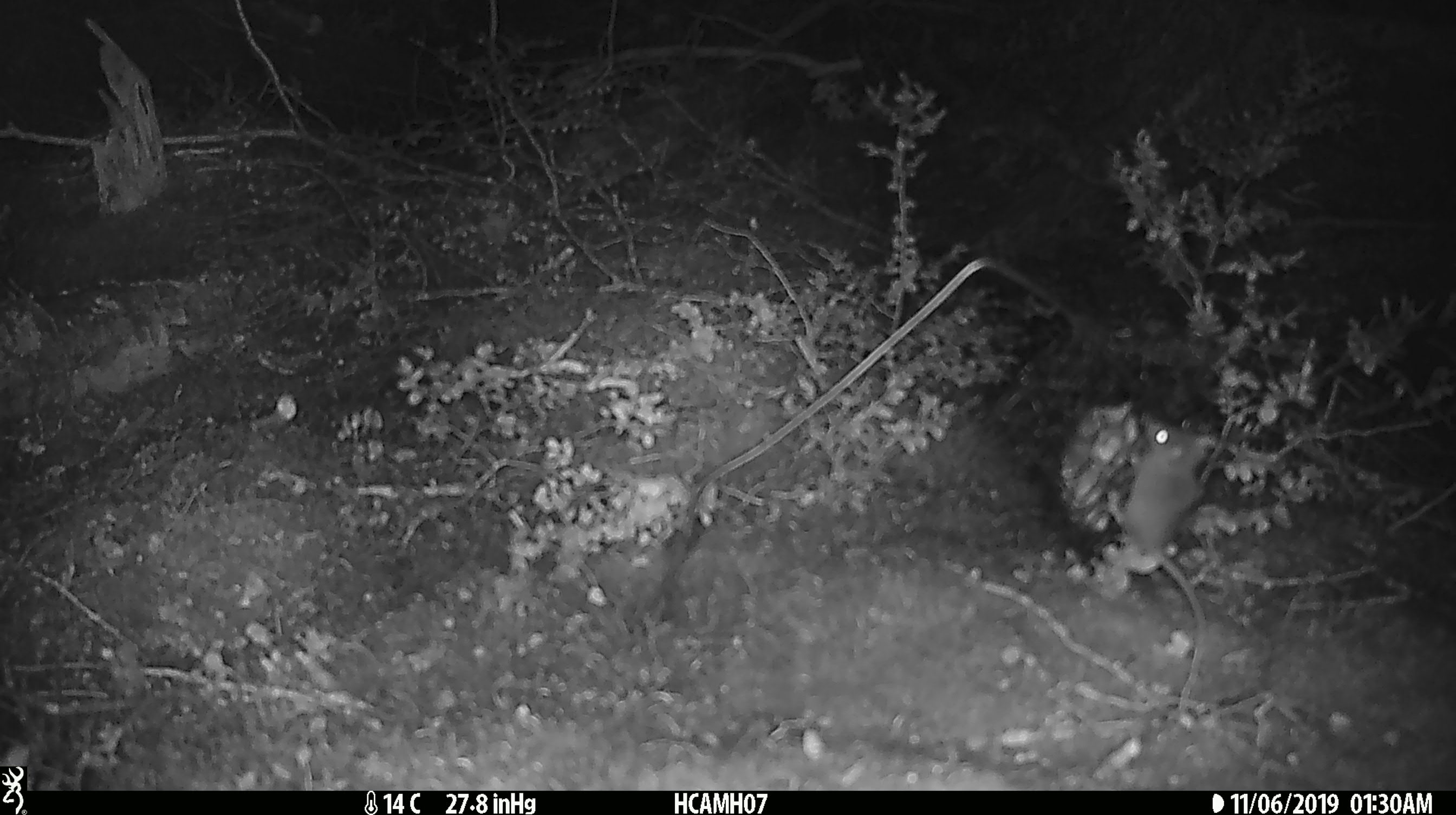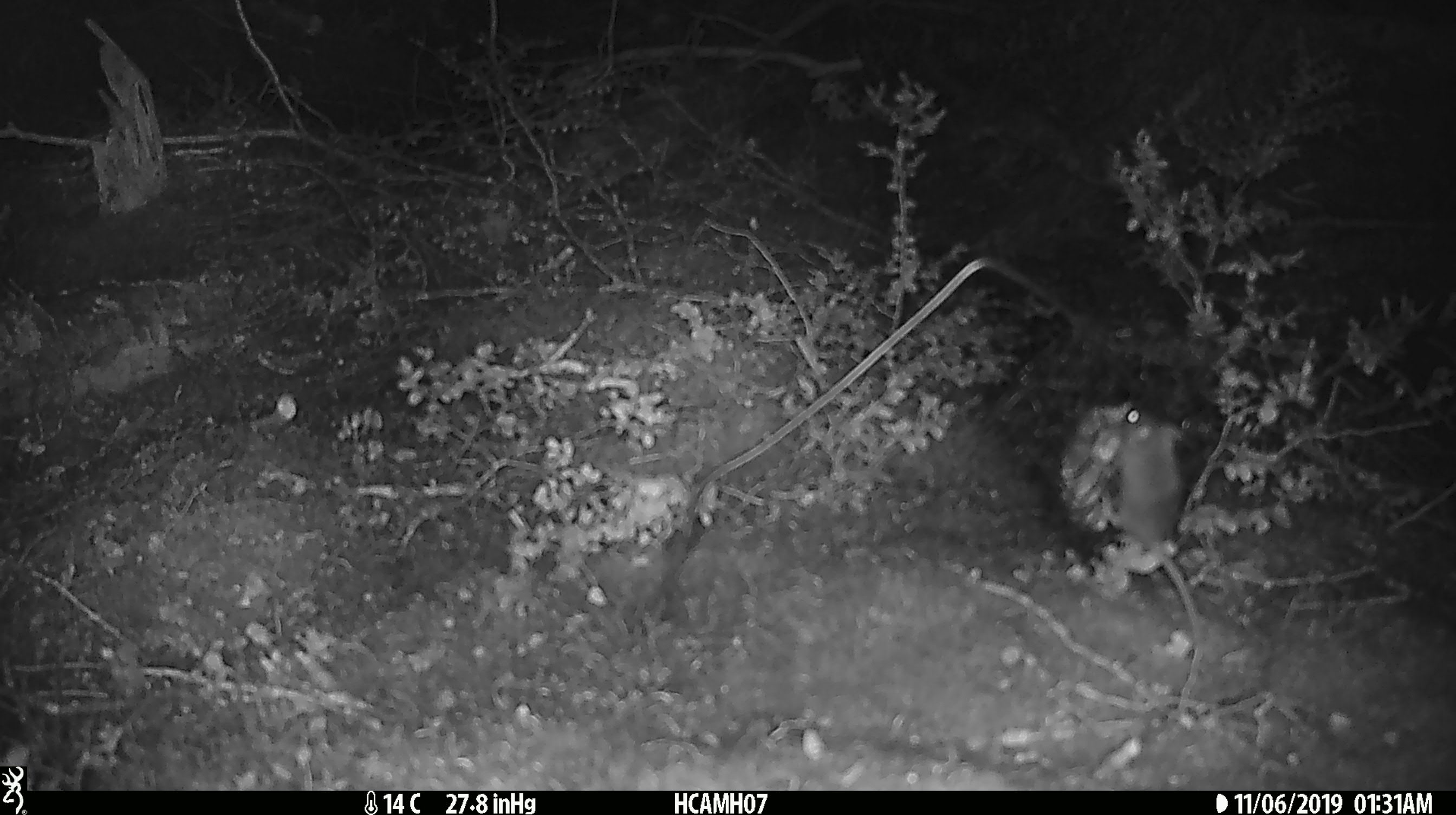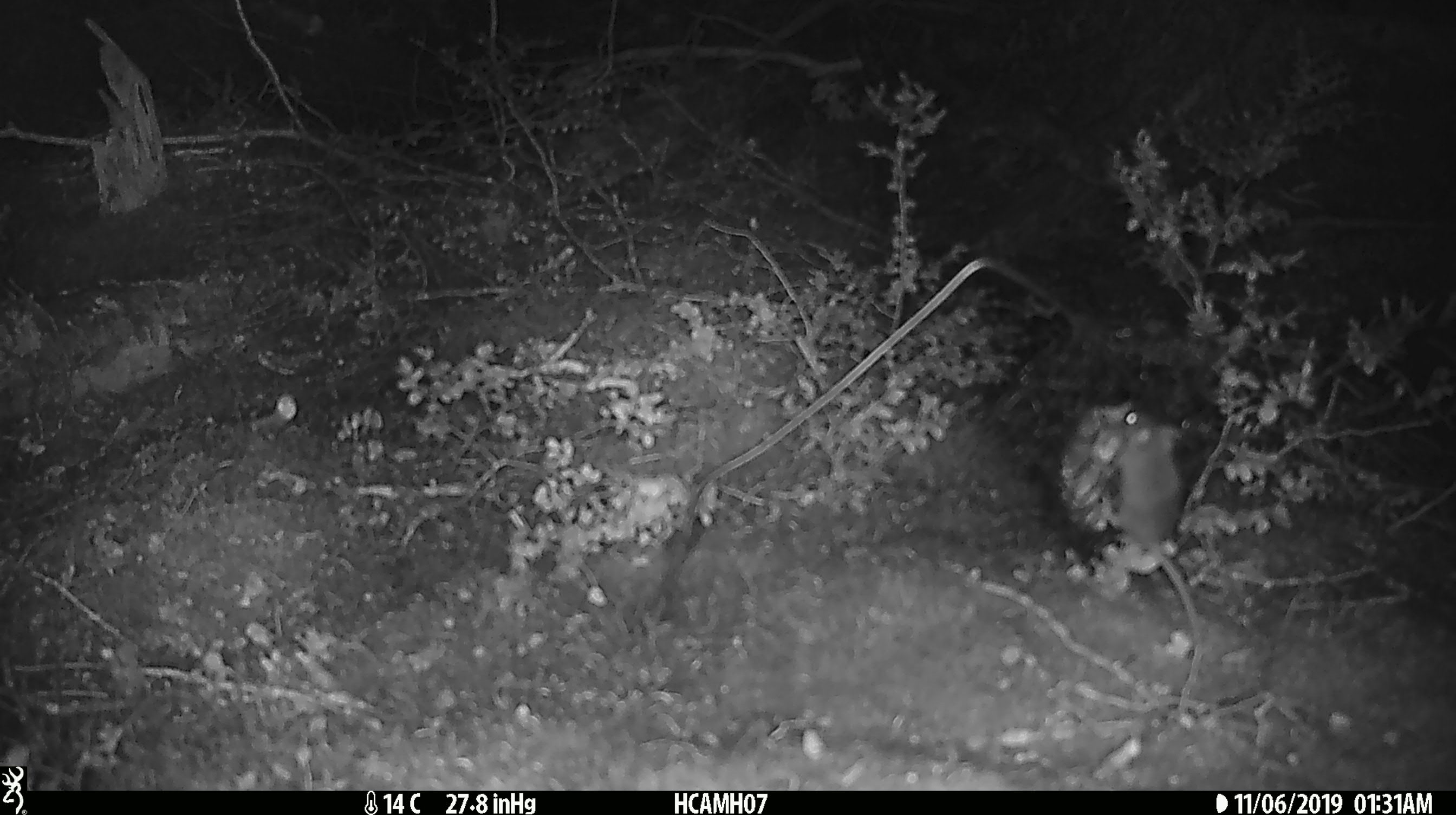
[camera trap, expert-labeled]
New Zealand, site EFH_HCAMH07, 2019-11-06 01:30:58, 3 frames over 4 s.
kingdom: Animalia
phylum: Chordata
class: Mammalia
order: Rodentia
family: Muridae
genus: Mus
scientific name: Mus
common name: mouse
Mouse (Mus).